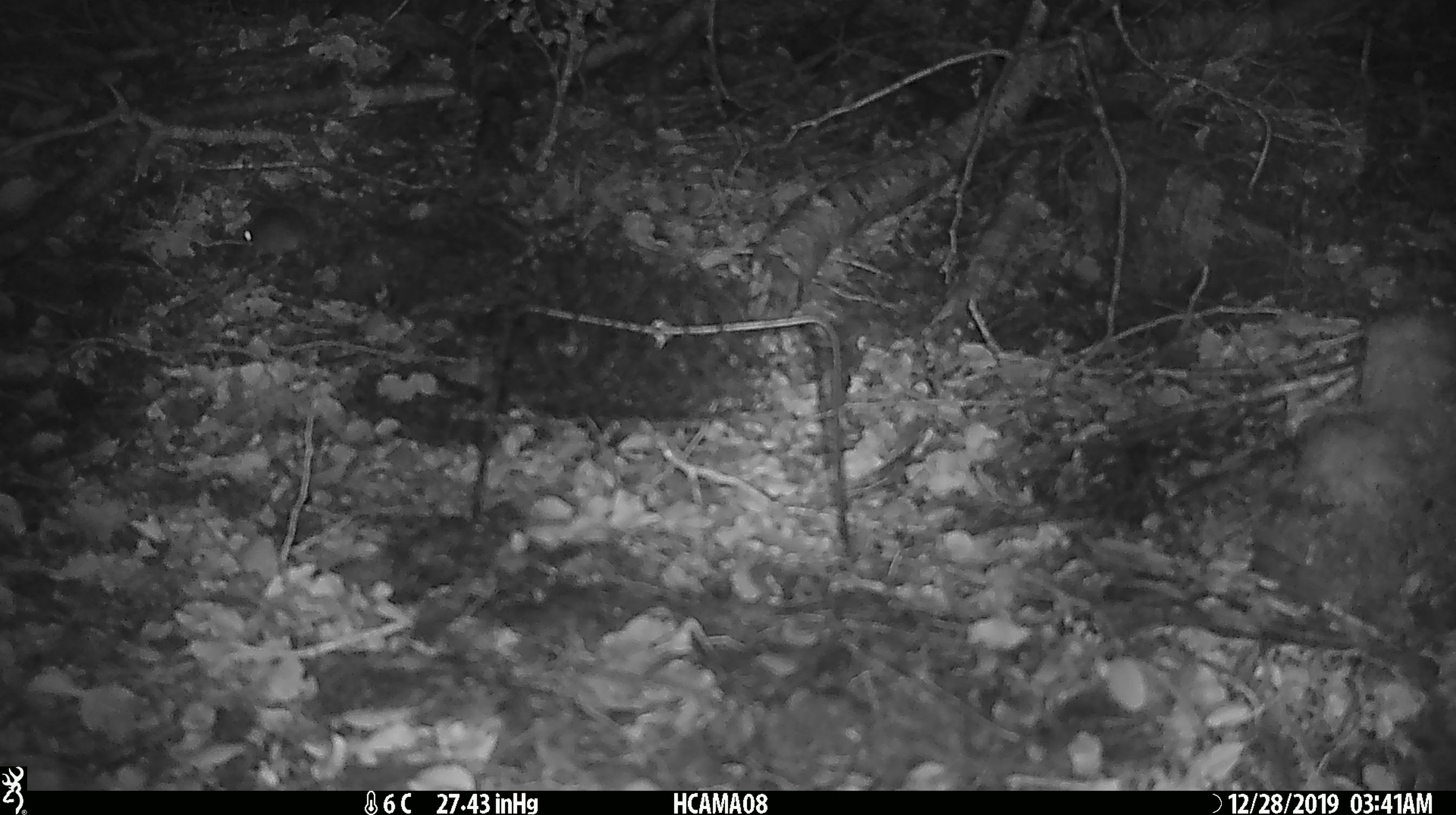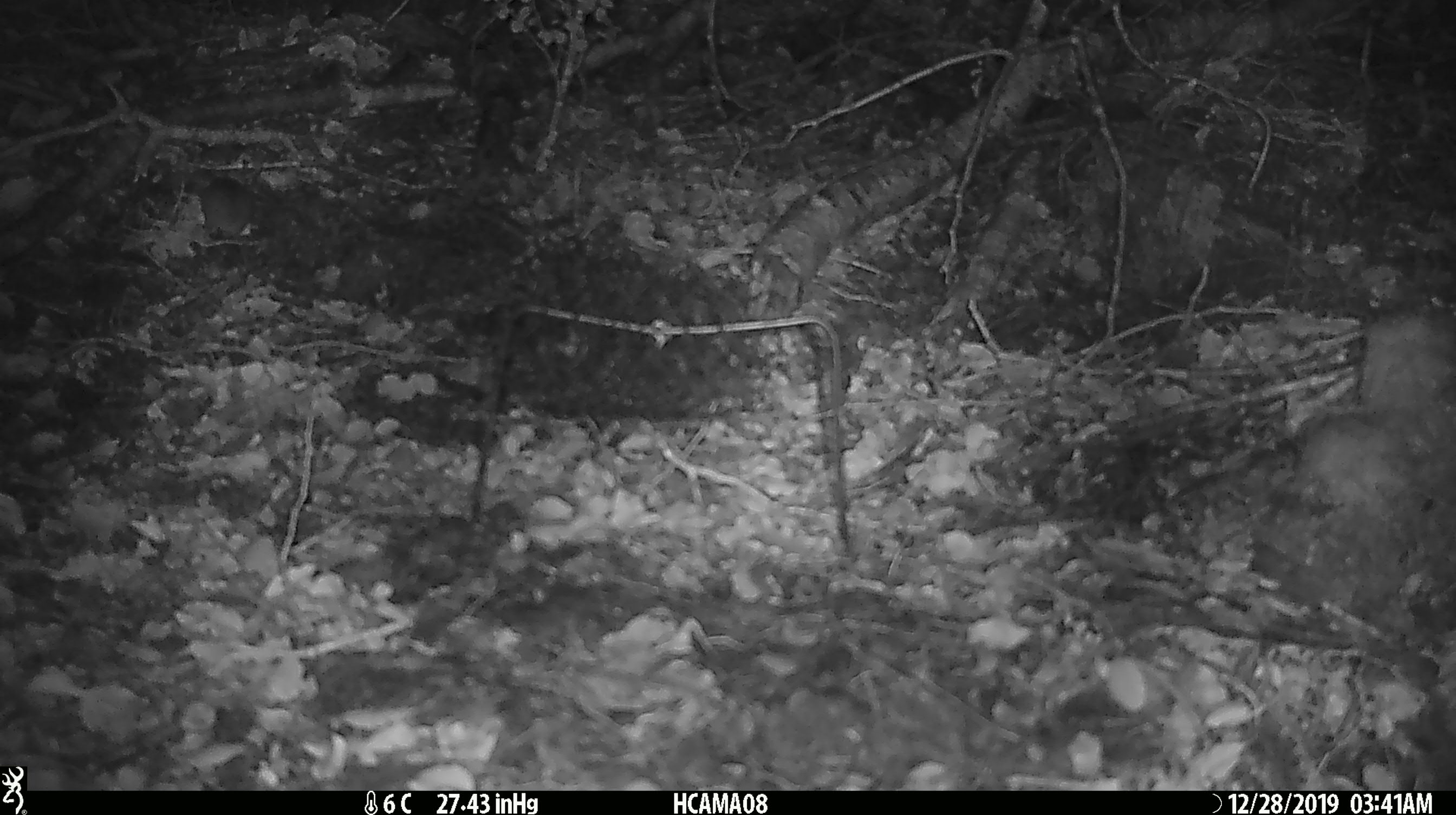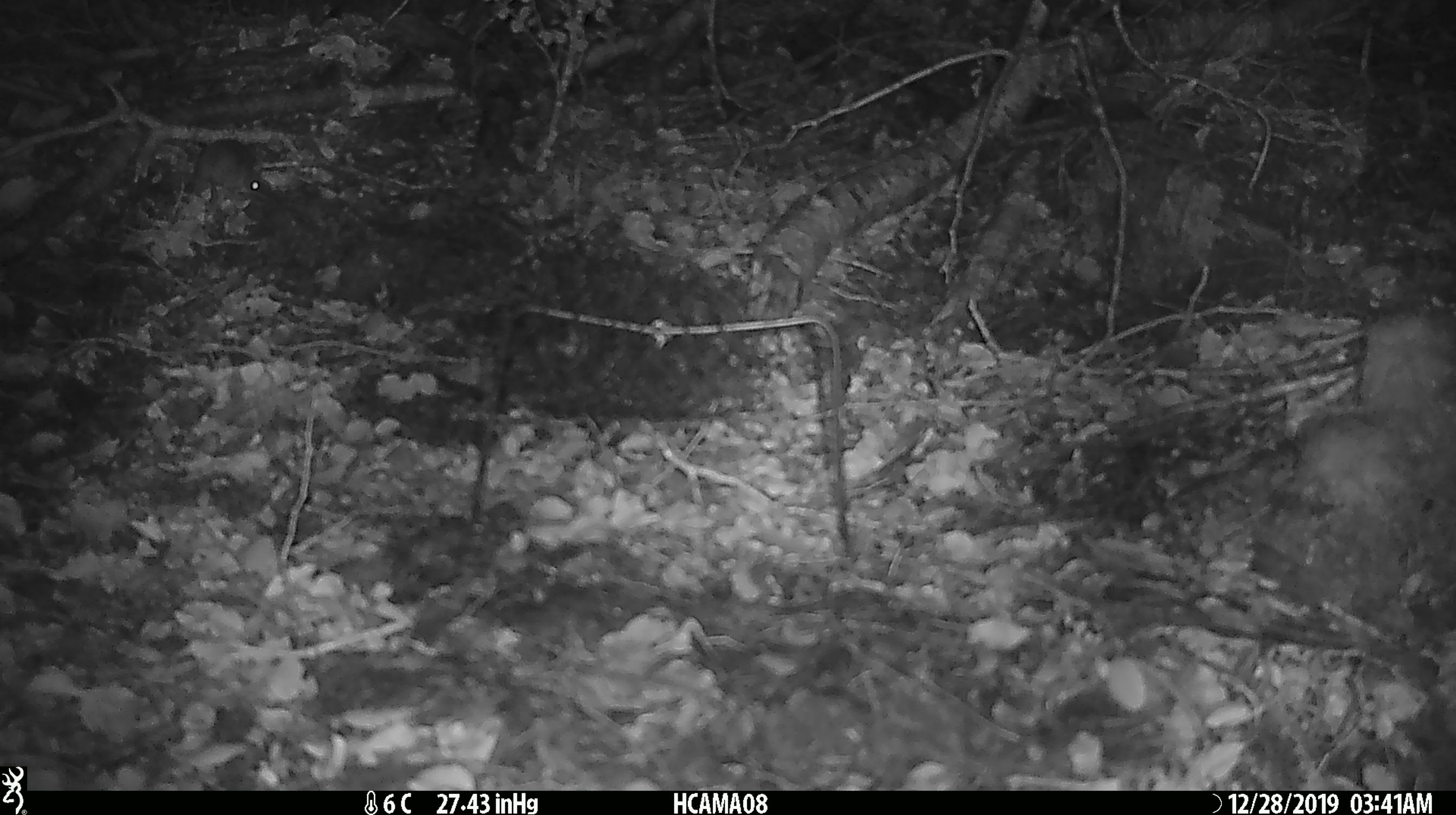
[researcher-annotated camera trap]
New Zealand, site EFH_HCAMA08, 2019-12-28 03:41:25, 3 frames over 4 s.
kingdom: Animalia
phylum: Chordata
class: Mammalia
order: Rodentia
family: Muridae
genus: Mus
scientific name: Mus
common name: mouse